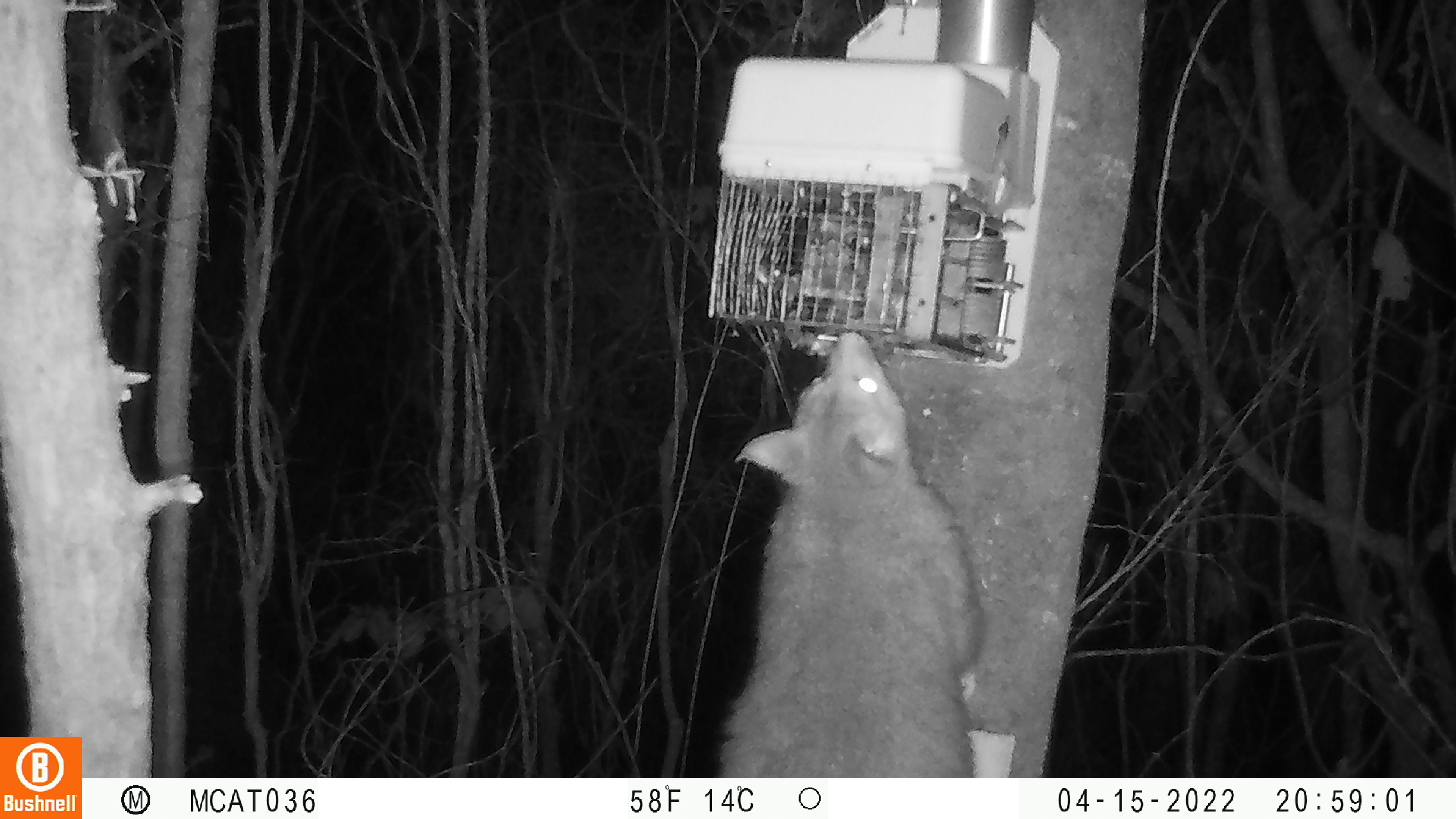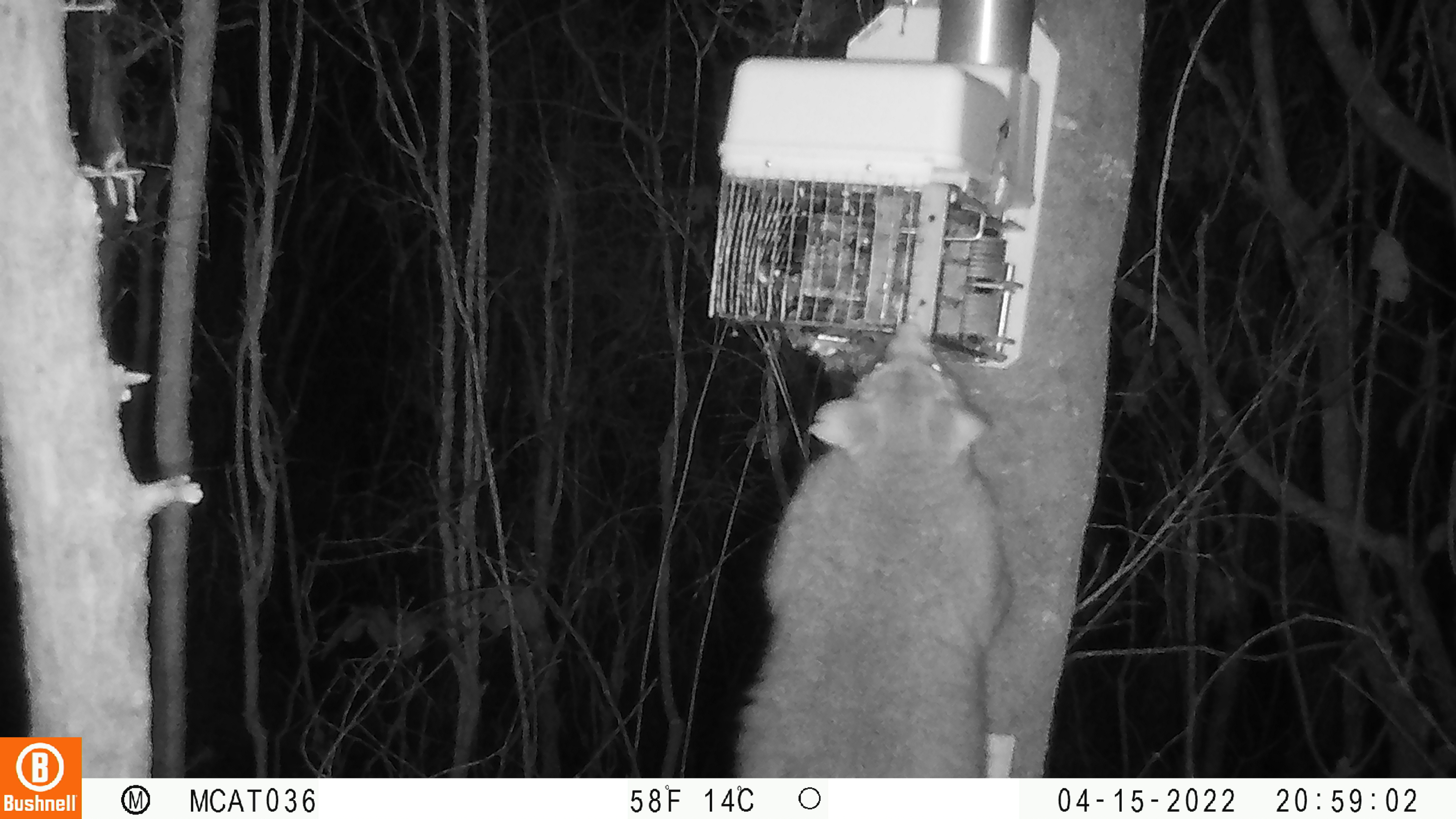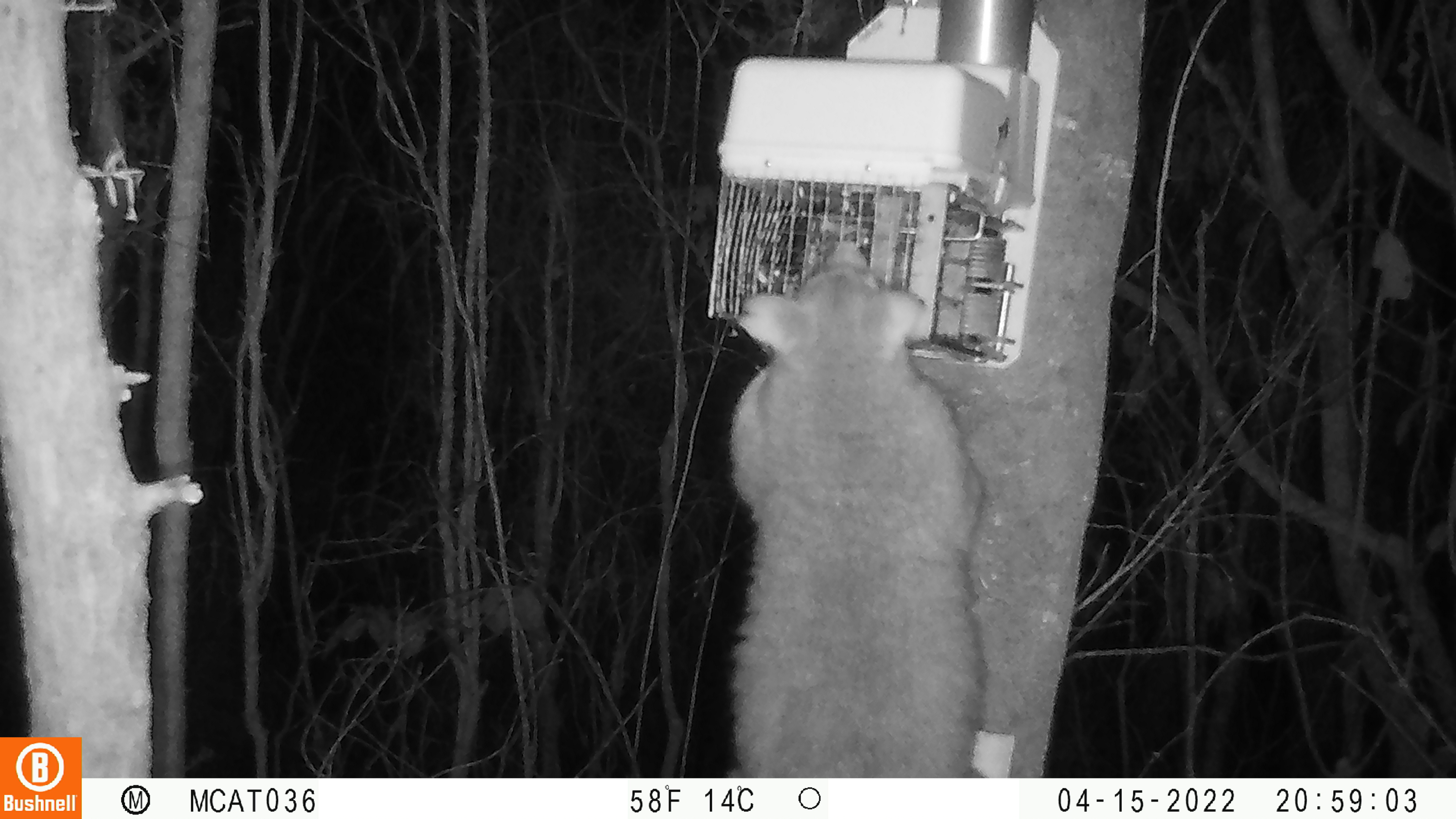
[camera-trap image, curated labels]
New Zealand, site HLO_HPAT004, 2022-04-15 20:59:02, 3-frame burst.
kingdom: Animalia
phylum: Chordata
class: Mammalia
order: Diprotodontia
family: Phalangeridae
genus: Trichosurus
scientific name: Trichosurus vulpecula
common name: common brushtail possum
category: possum